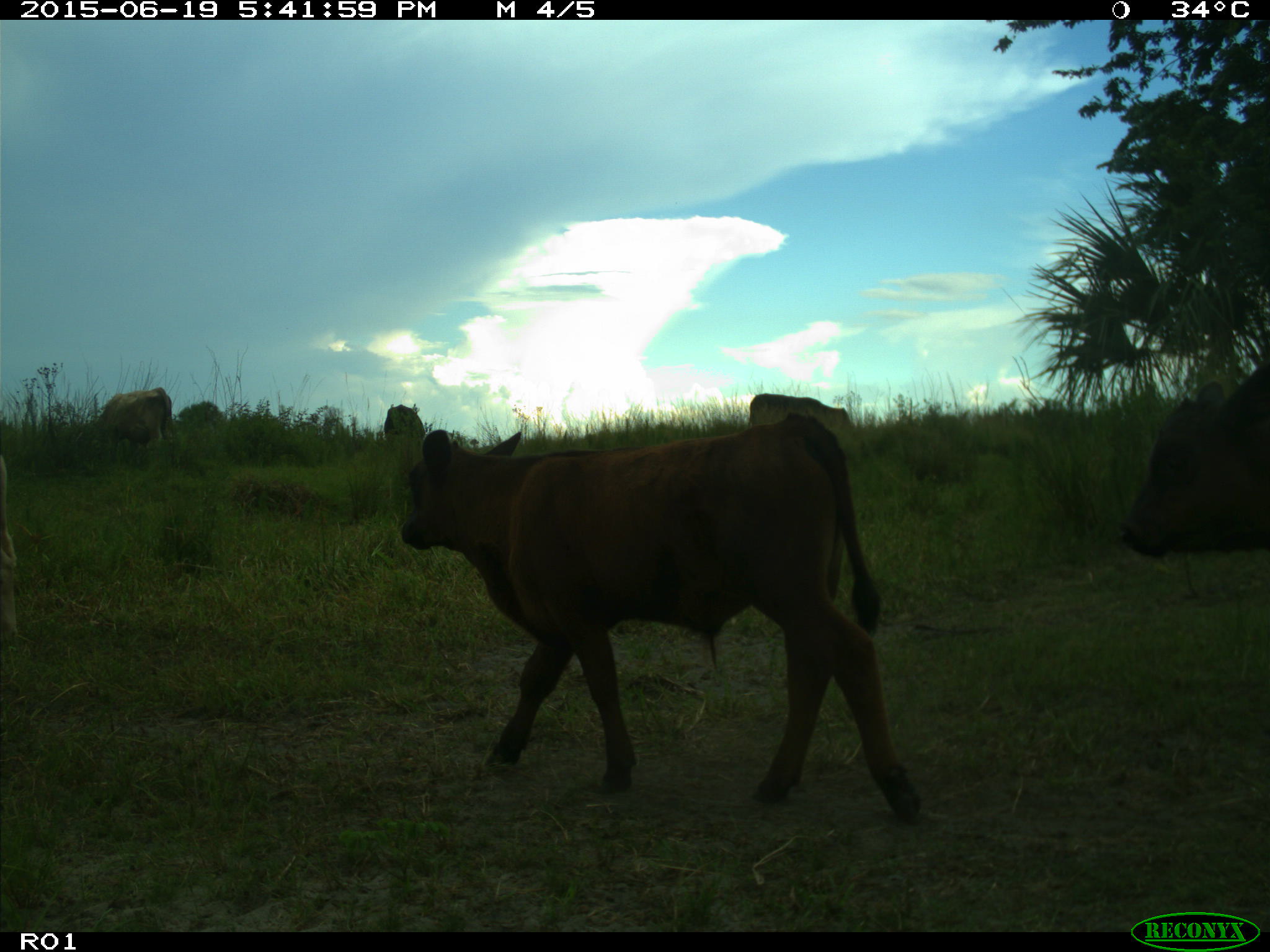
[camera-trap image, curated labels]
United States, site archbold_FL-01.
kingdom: Animalia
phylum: Chordata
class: Mammalia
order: Artiodactyla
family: Bovidae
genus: Bos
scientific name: Bos taurus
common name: domestic cow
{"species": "Bos taurus (domestic cow)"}